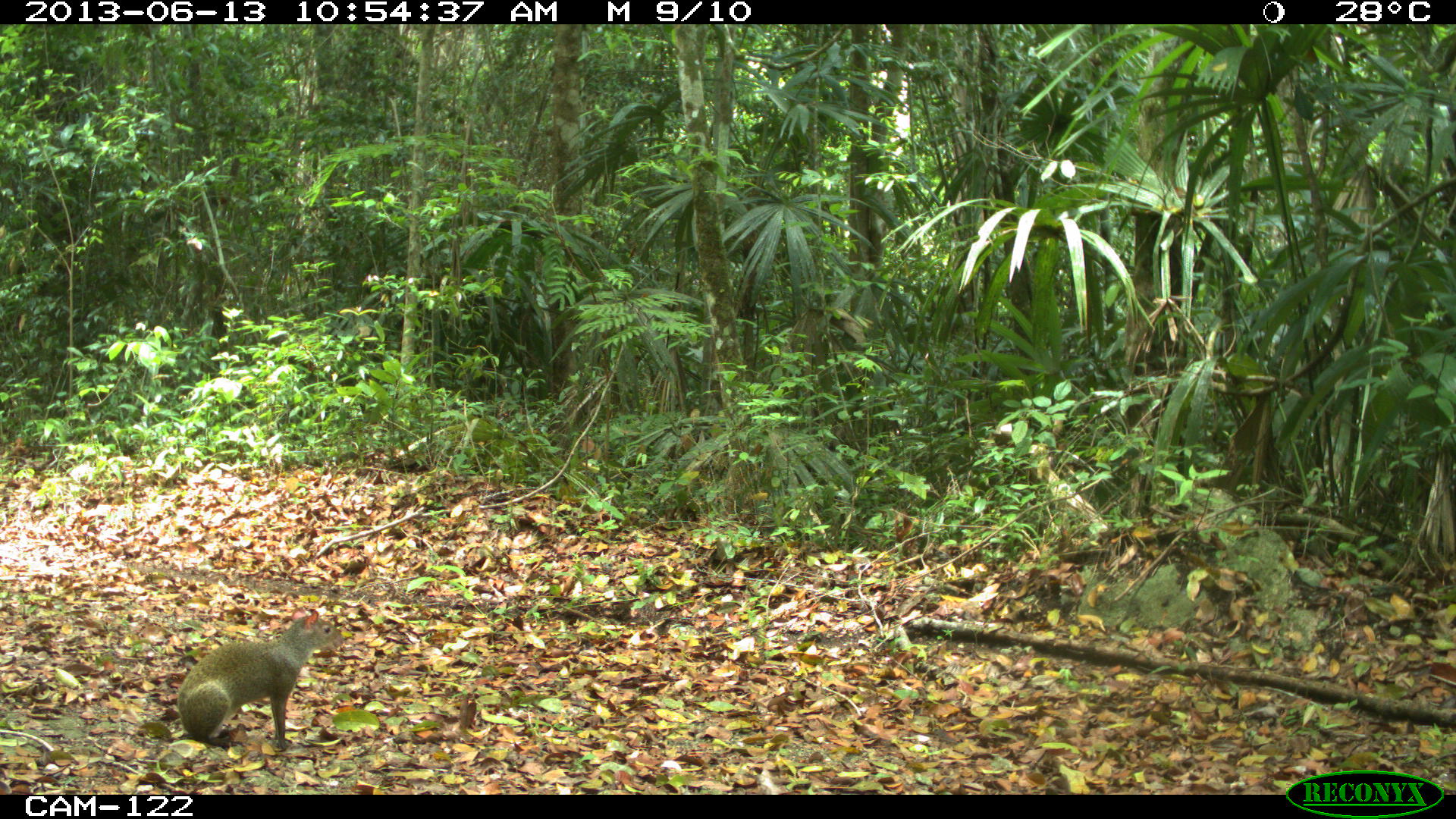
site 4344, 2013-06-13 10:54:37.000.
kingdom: Animalia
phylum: Chordata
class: Mammalia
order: Rodentia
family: Dasyproctidae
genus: Dasyprocta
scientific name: Dasyprocta punctata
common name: central american agouti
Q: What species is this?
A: Dasyprocta punctata (central american agouti).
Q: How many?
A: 1.